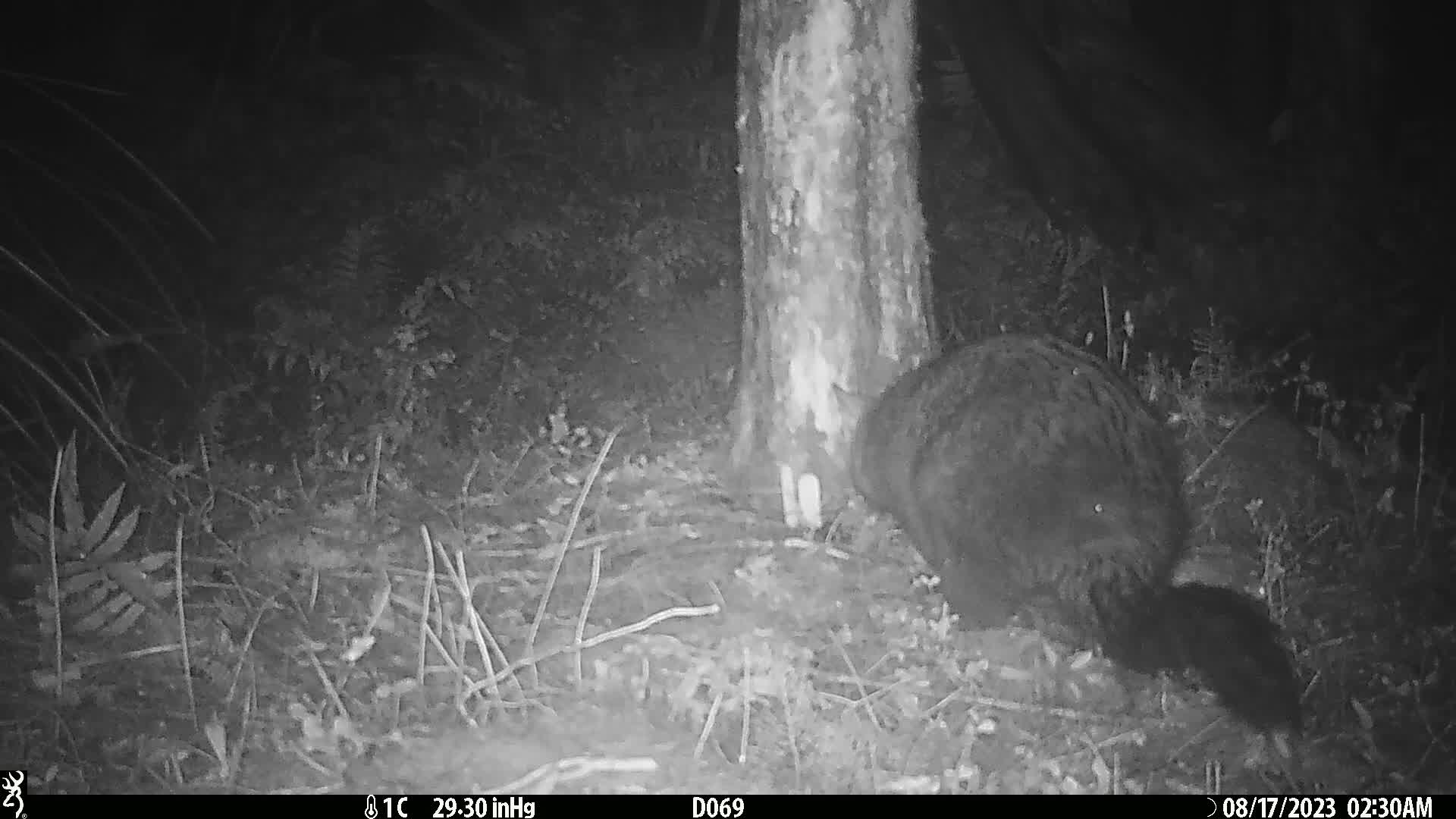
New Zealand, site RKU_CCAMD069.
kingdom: Animalia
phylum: Chordata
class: Mammalia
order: Diprotodontia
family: Phalangeridae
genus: Trichosurus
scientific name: Trichosurus vulpecula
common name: common brushtail possum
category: possum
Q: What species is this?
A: Possum (common brushtail possum) (Trichosurus vulpecula).